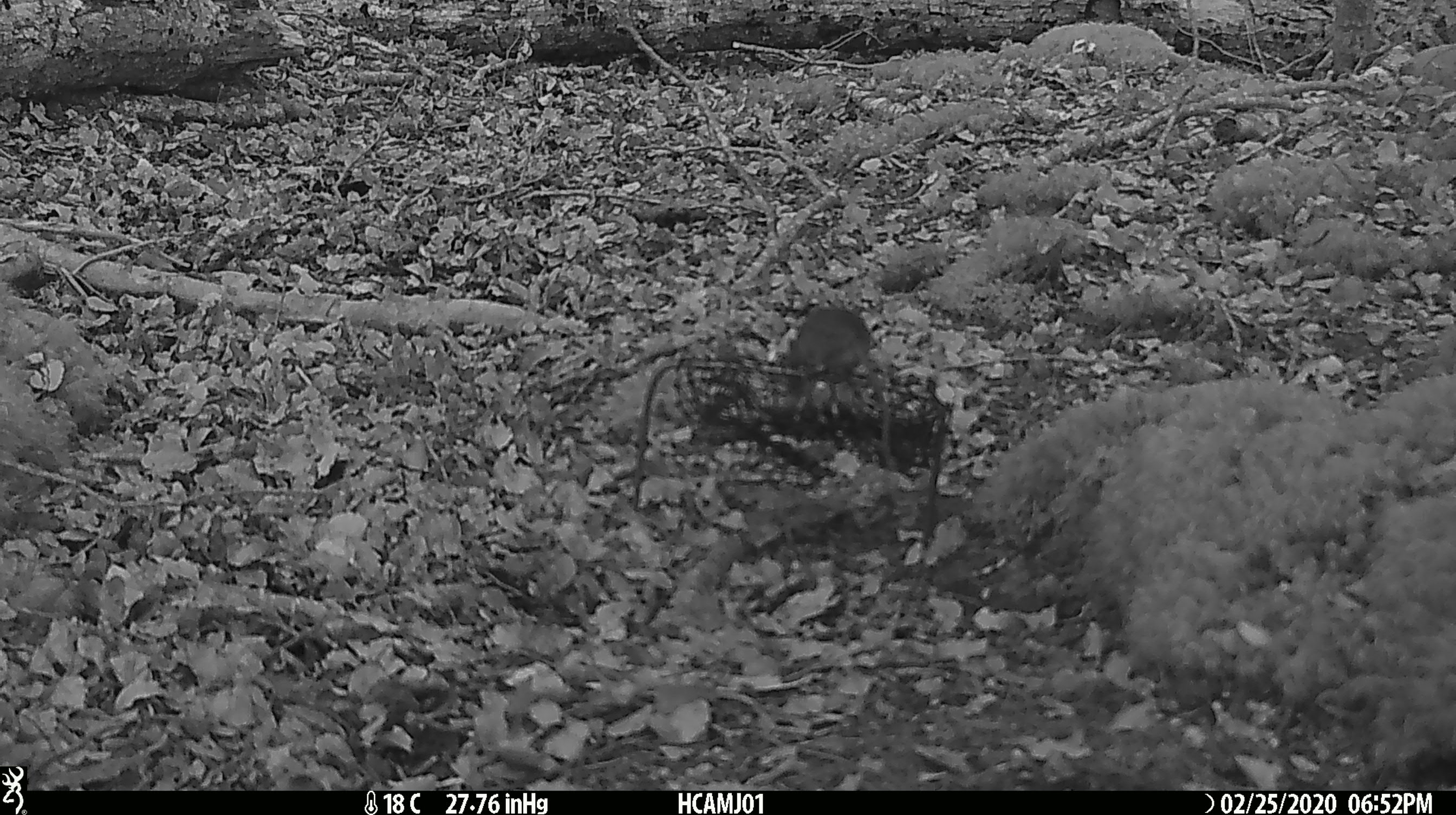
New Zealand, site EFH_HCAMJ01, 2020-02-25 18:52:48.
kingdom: Animalia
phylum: Chordata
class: Mammalia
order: Rodentia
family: Muridae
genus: Mus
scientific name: Mus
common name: mouse